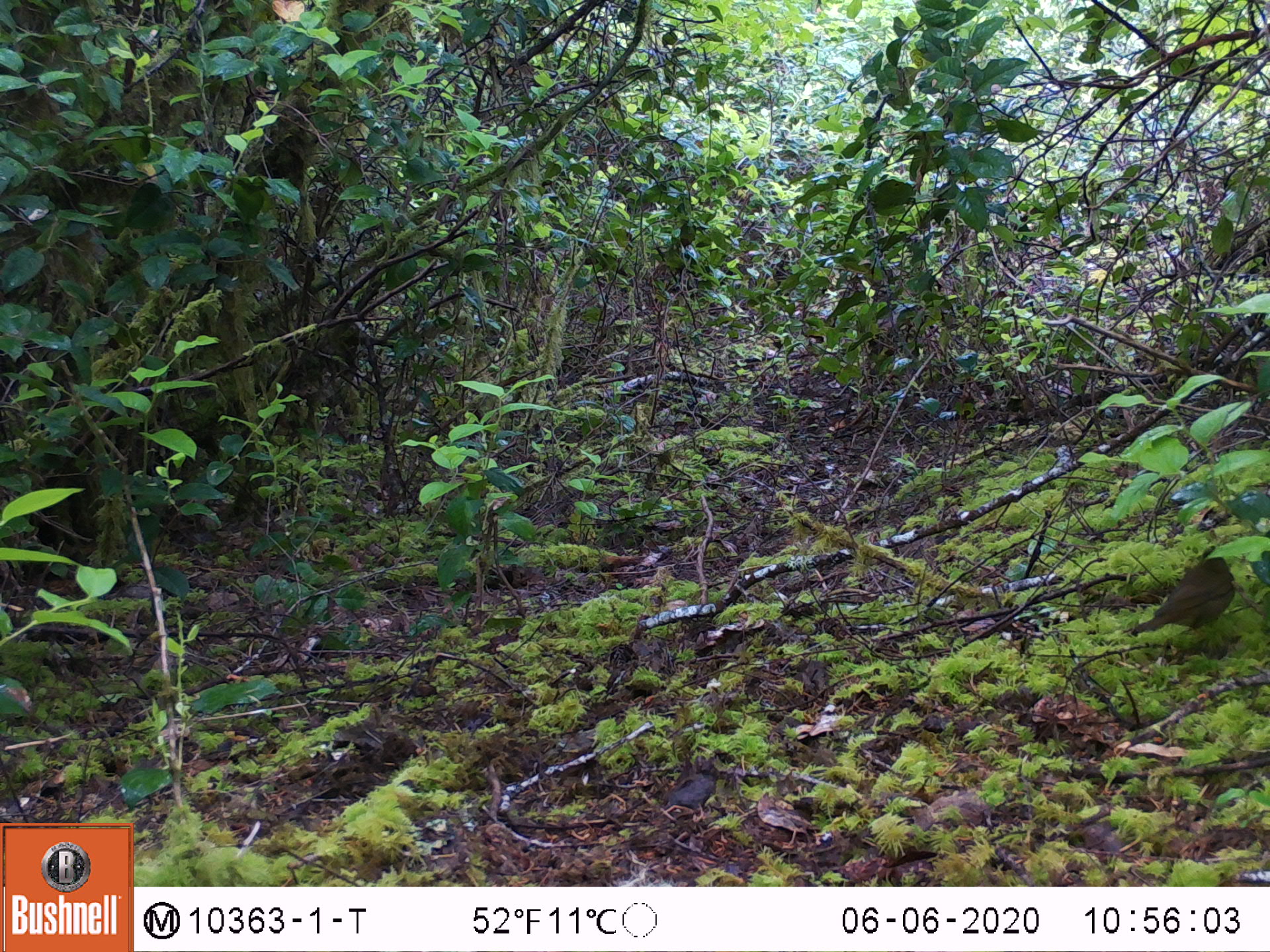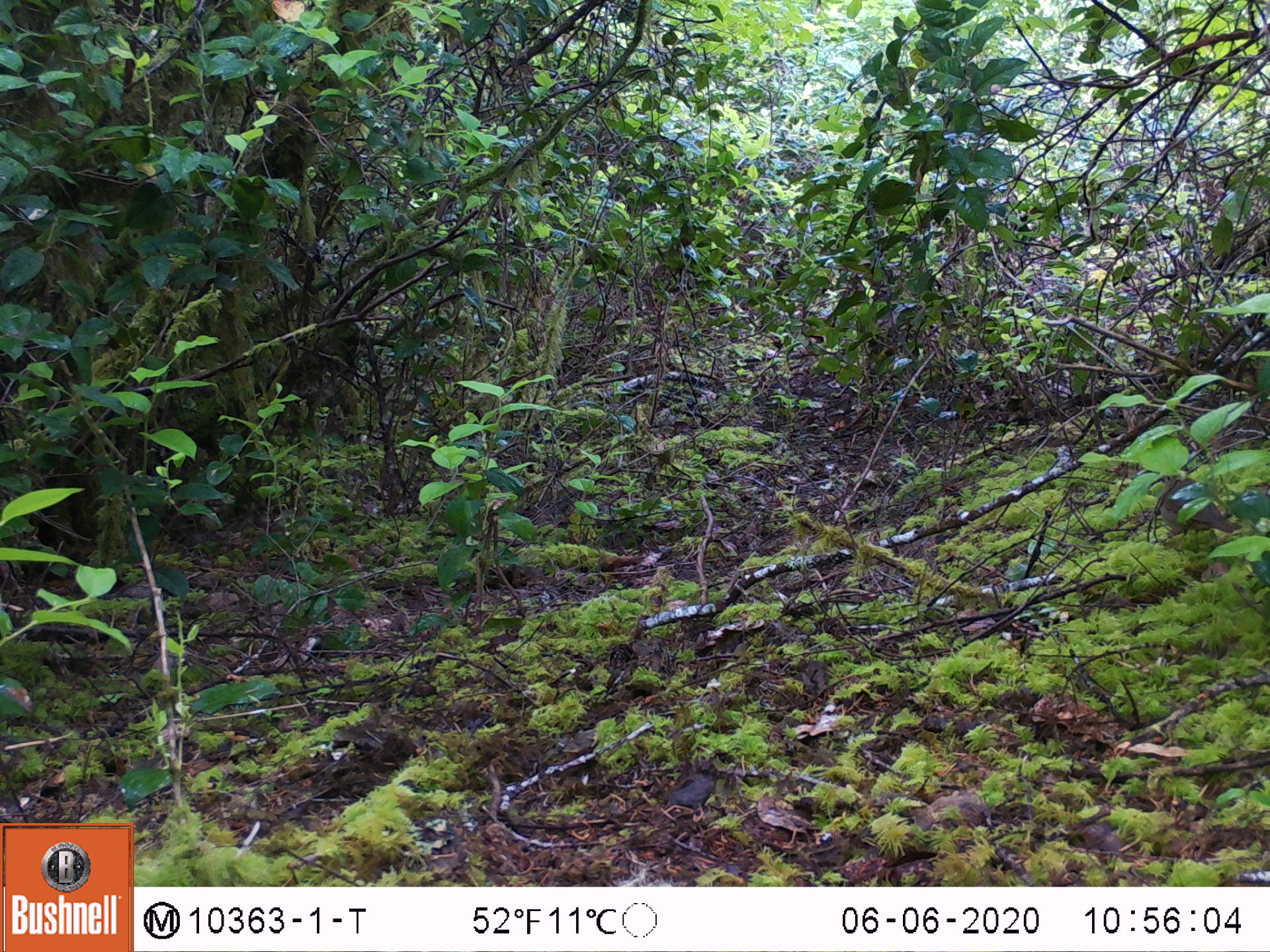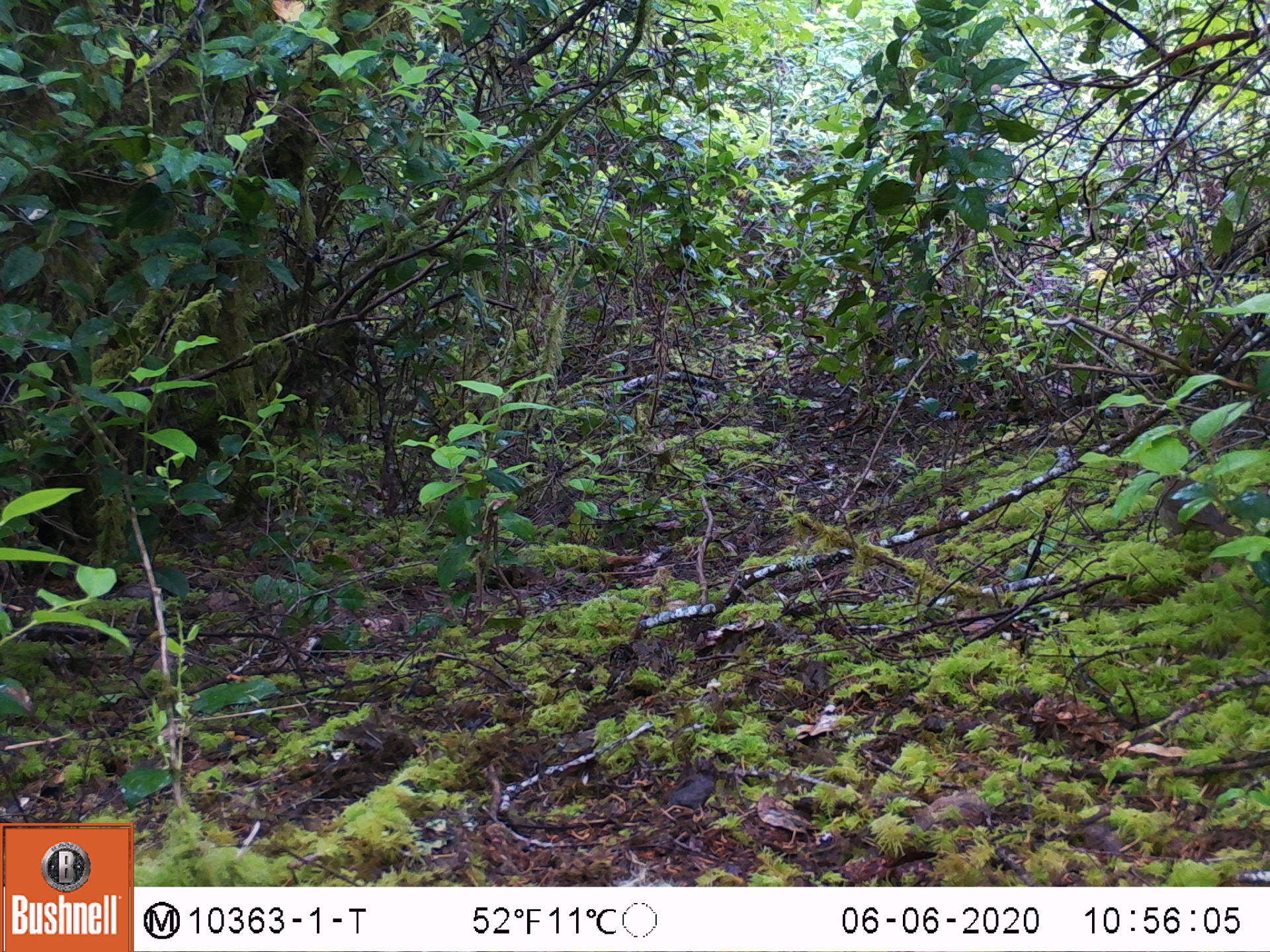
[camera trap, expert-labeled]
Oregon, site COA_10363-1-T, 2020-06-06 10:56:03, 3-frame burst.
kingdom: Animalia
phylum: Chordata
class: Aves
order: Passeriformes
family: Turdidae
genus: Catharus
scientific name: Catharus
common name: brown thrushes and nightingale-thrushes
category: catharus species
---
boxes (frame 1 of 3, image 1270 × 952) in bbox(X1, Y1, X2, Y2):
catharus species: bbox(1136, 554, 1239, 634)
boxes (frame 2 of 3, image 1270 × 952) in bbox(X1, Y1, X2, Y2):
catharus species: bbox(1156, 470, 1241, 540)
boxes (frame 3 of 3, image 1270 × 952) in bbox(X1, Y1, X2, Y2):
catharus species: bbox(1158, 472, 1238, 538)